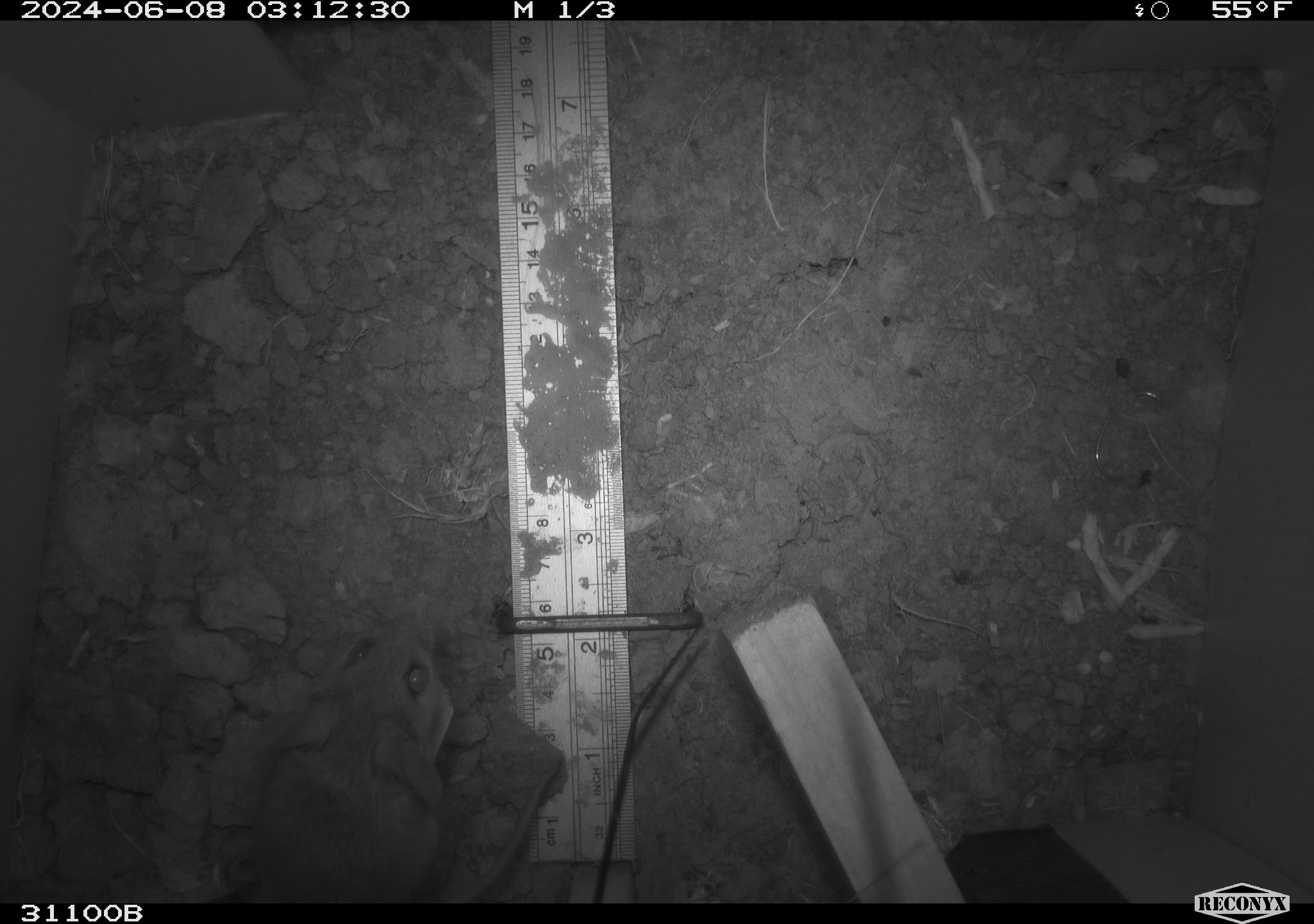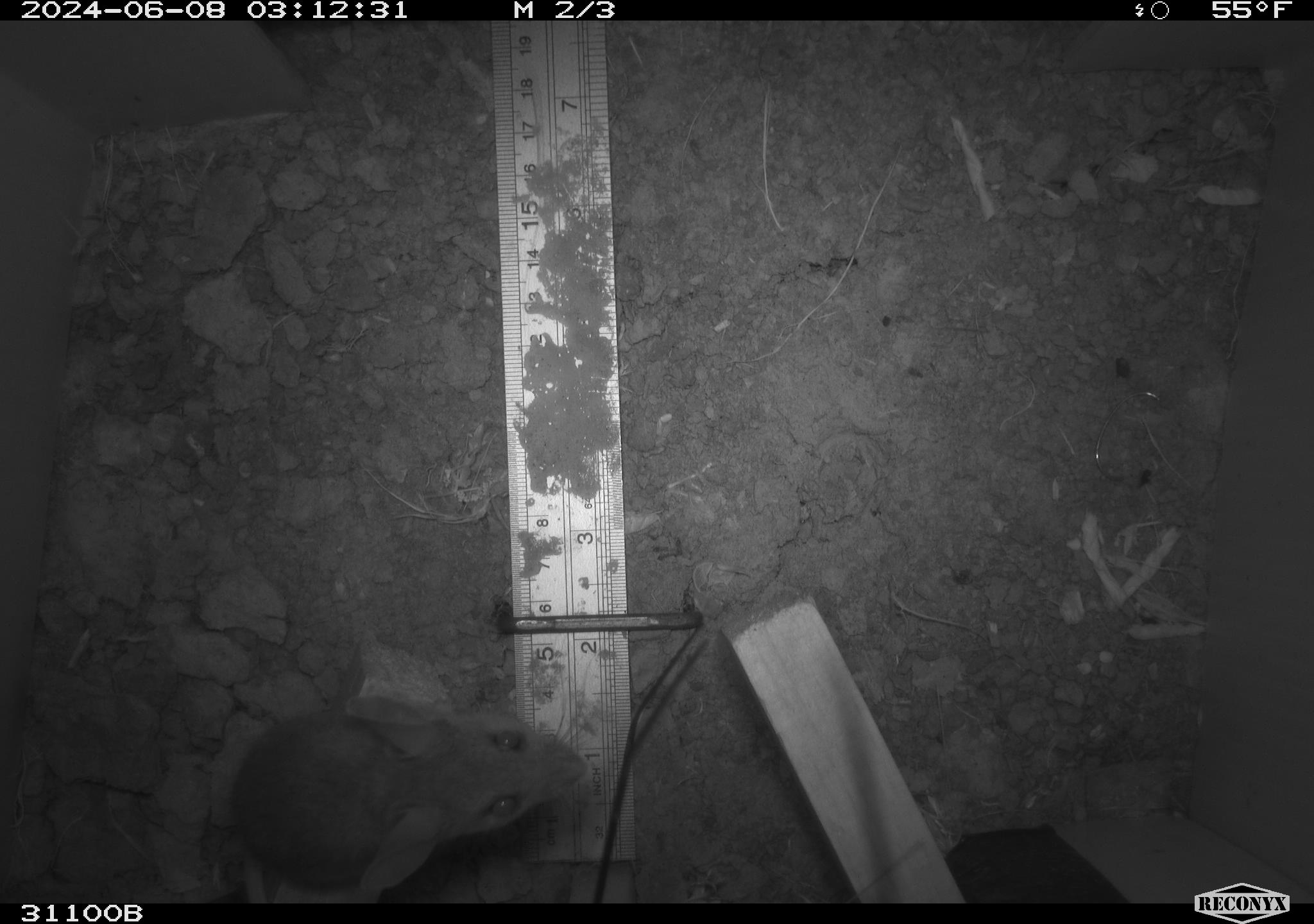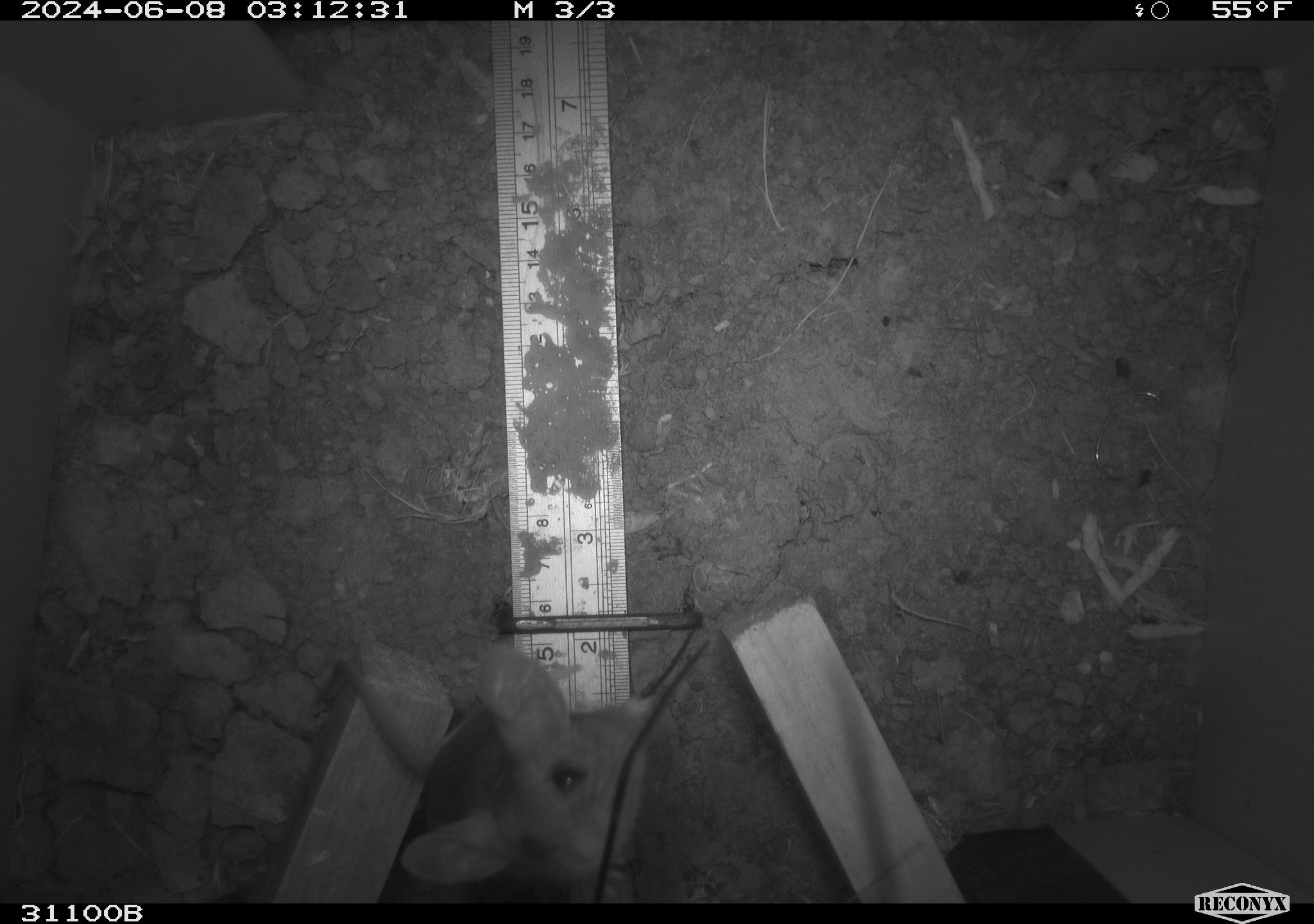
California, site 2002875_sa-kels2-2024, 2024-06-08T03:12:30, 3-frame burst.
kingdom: Animalia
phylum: Chordata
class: Mammalia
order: Rodentia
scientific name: Rodentia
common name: rodent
Rodent (Rodentia).